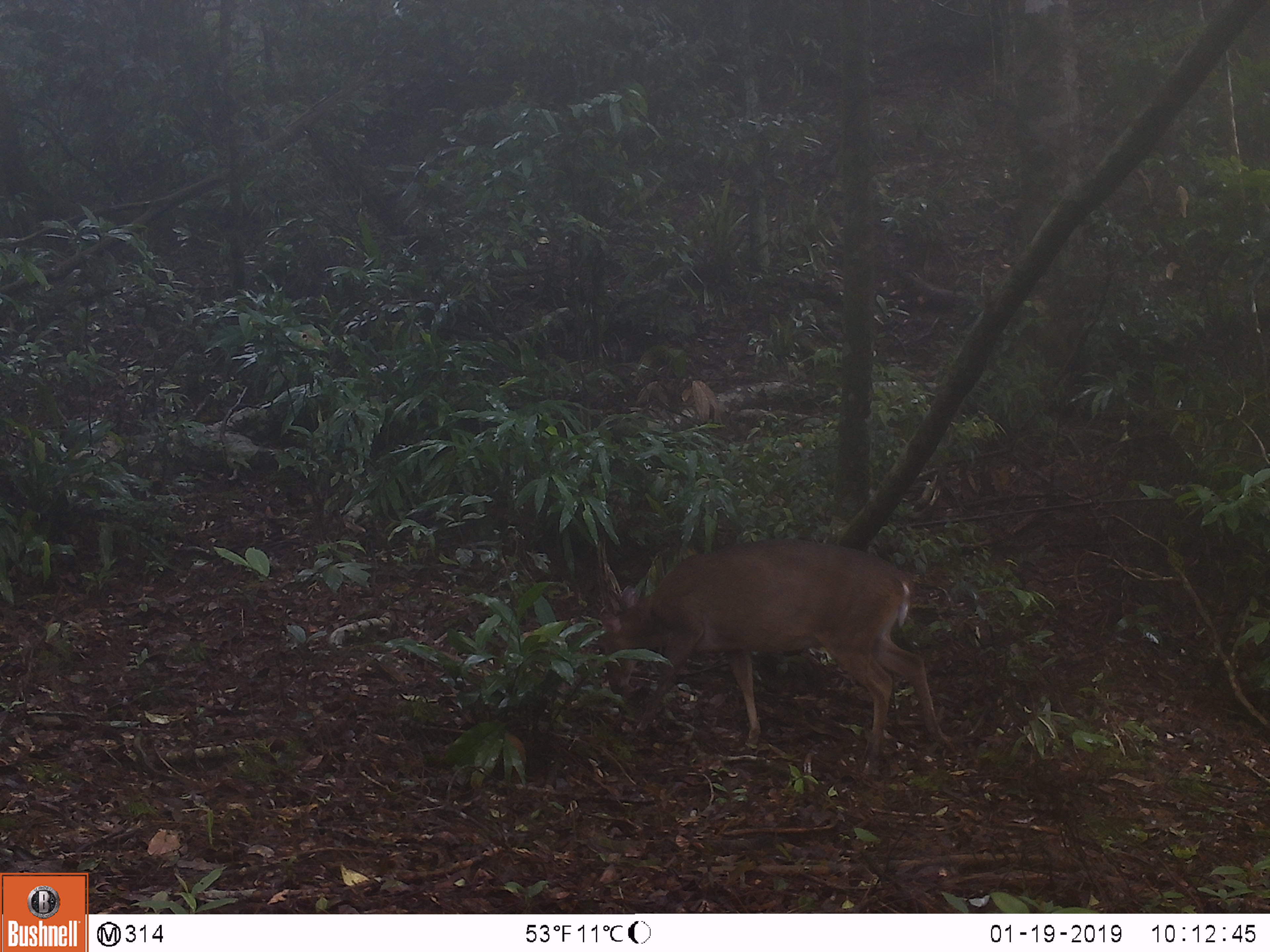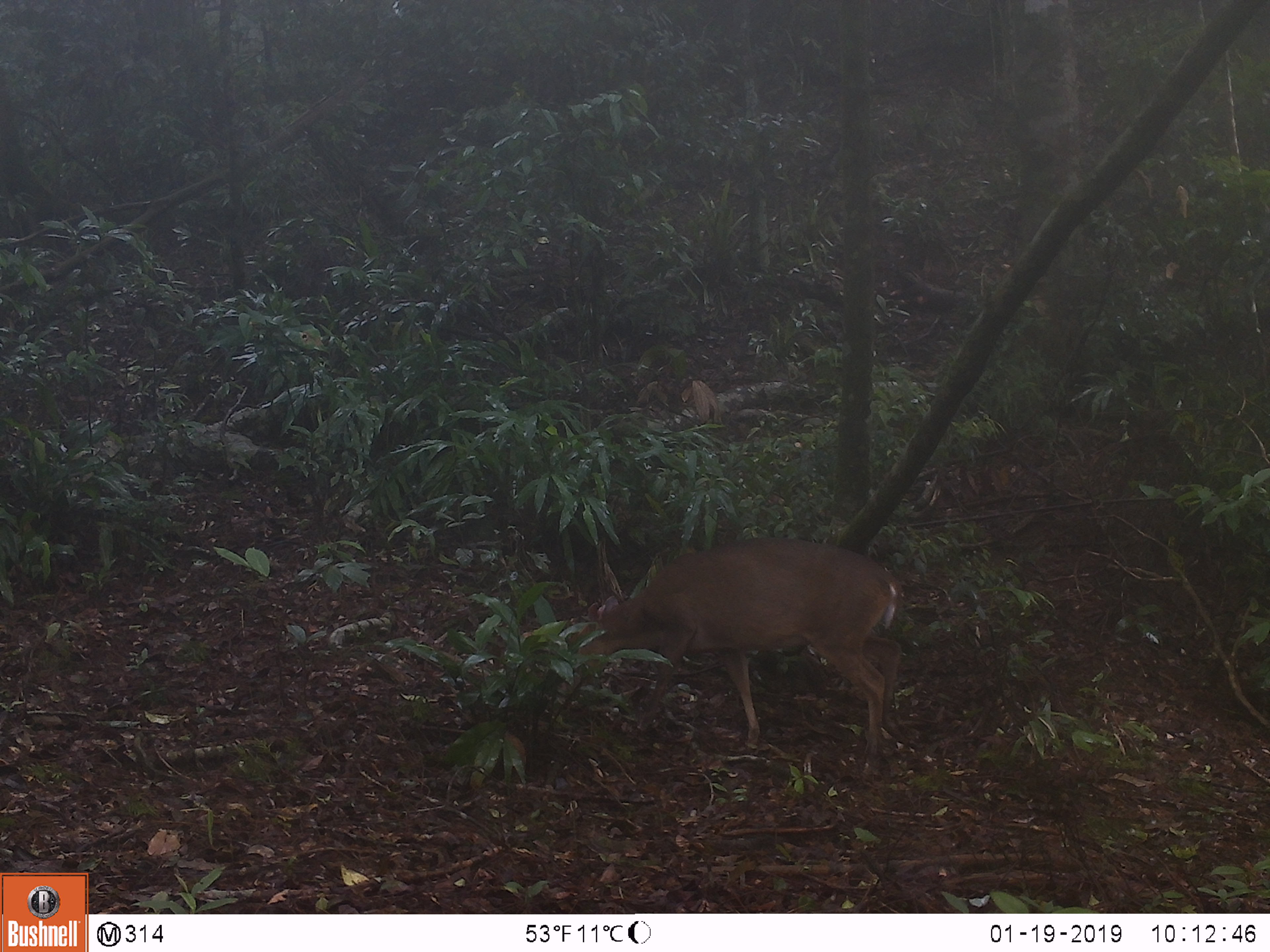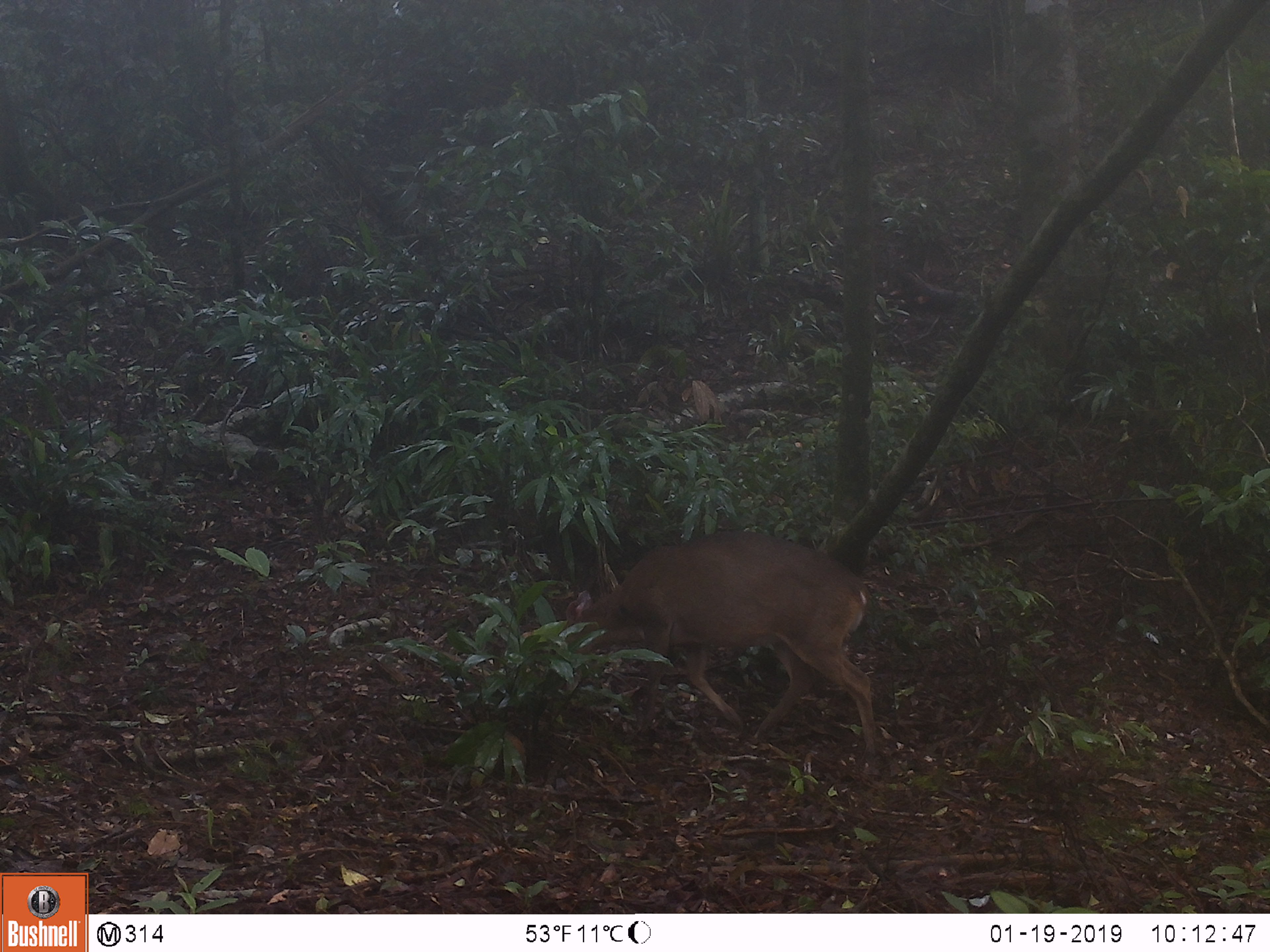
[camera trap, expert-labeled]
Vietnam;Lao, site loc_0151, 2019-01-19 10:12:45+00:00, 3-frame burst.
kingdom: Animalia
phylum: Chordata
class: Mammalia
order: Artiodactyla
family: Cervidae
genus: Muntiacus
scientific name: Muntiacus vuquangensis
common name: large-antlered muntjac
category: large antlered muntjac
Large antlered muntjac (large-antlered muntjac) (Muntiacus vuquangensis). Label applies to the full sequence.